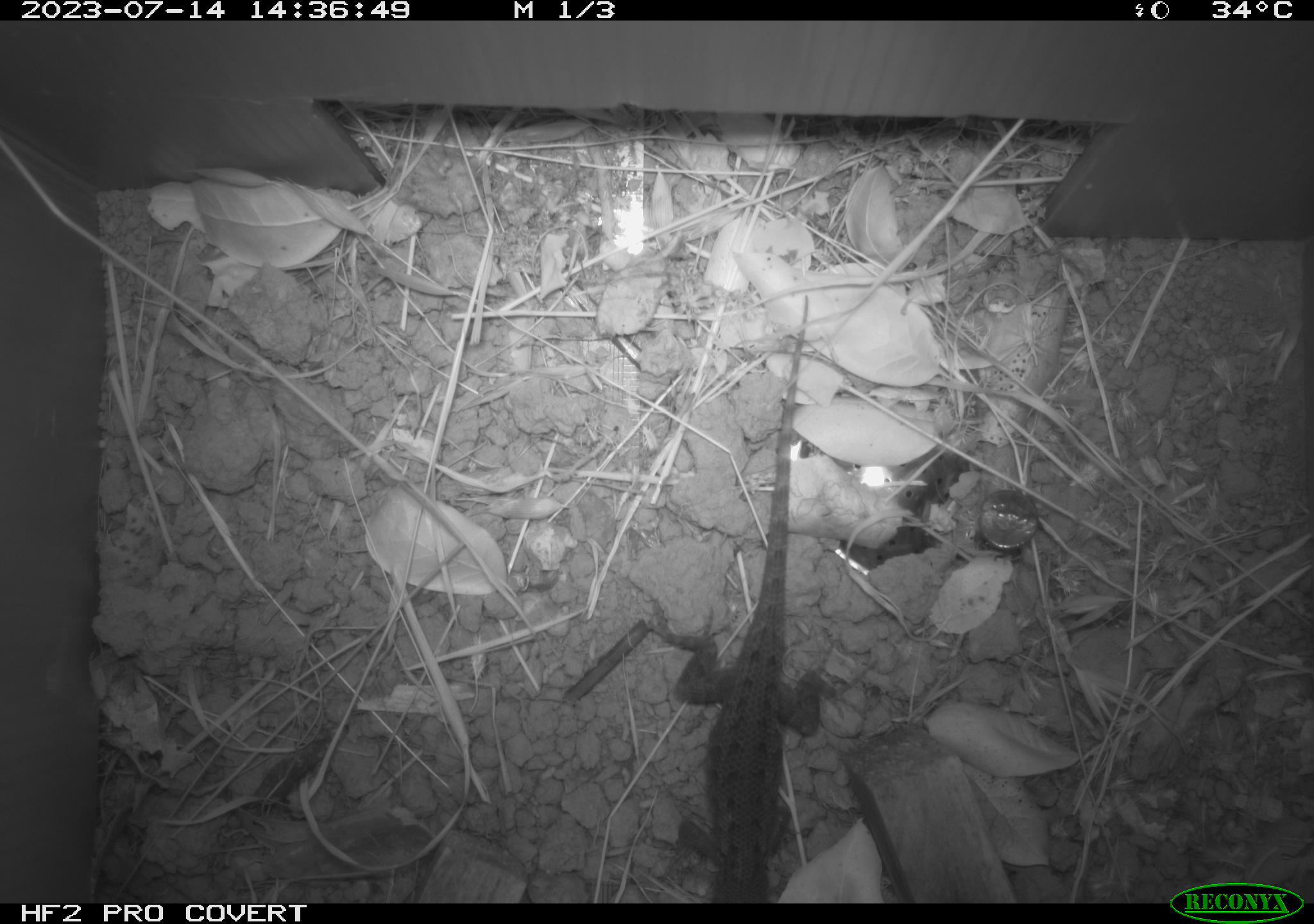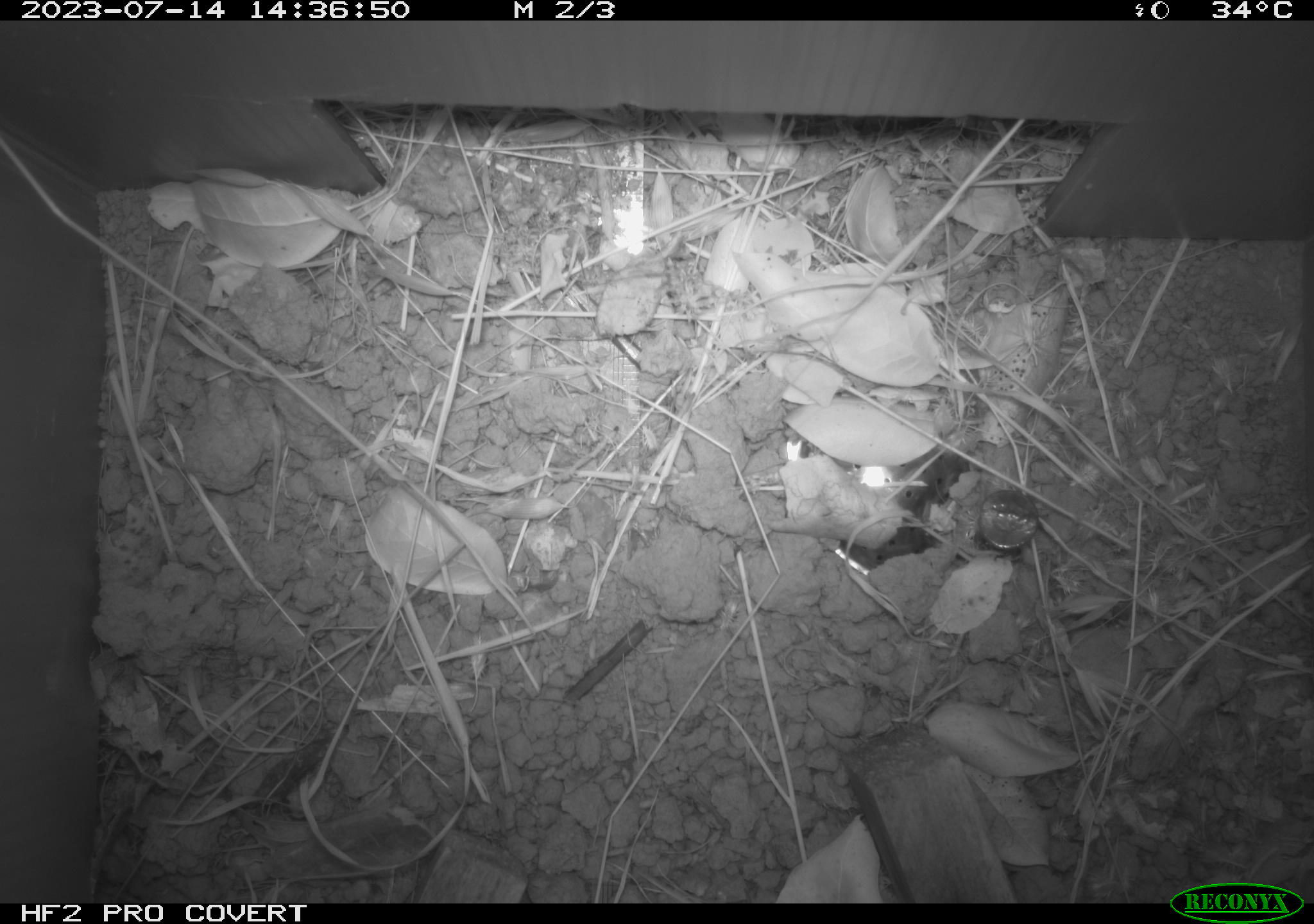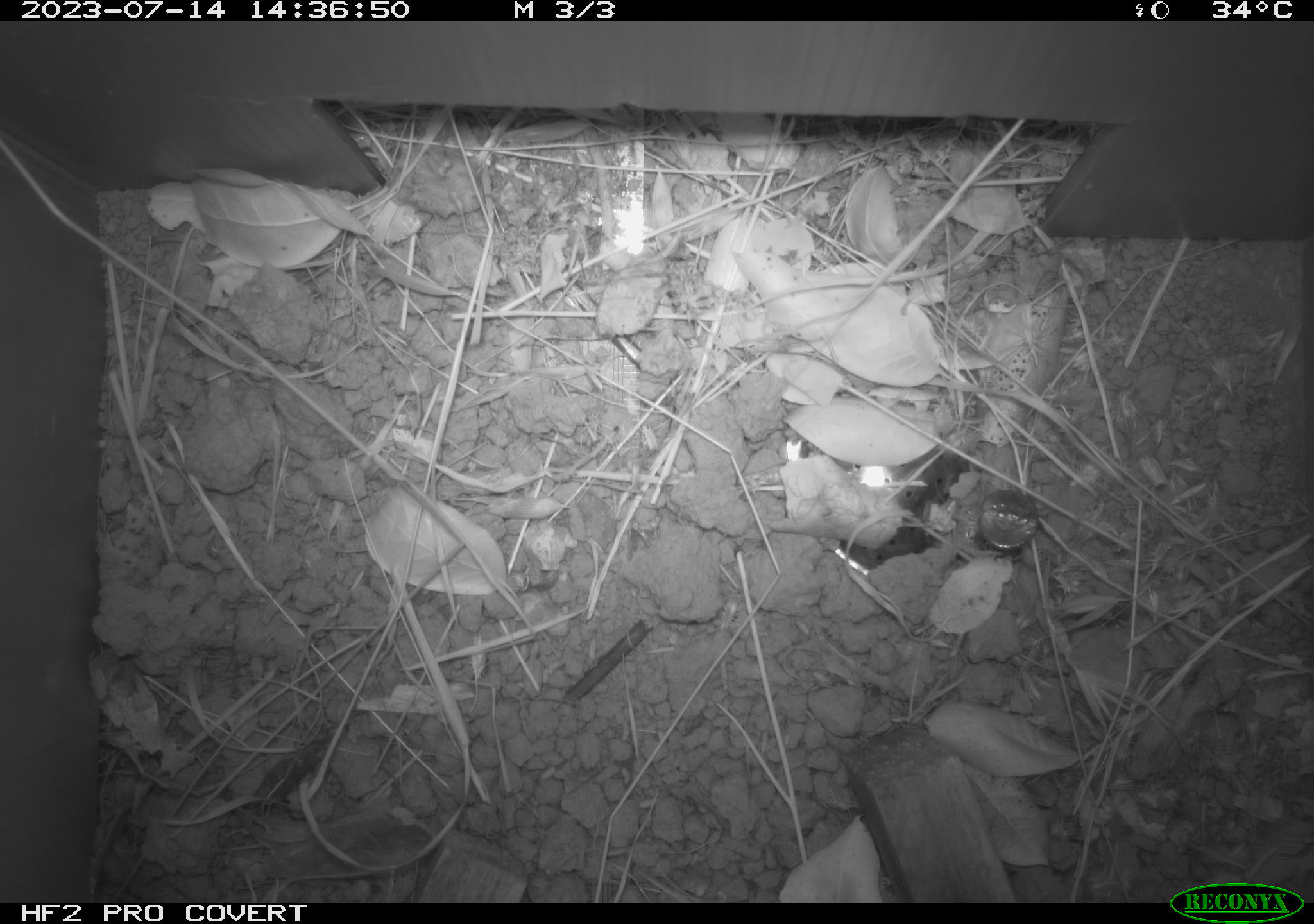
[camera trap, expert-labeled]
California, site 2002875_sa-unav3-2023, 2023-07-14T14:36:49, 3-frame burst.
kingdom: Animalia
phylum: Chordata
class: Reptilia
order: Squamata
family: Phrynosomatidae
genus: Sceloporus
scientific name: Sceloporus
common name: spiny lizards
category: sceloporus species